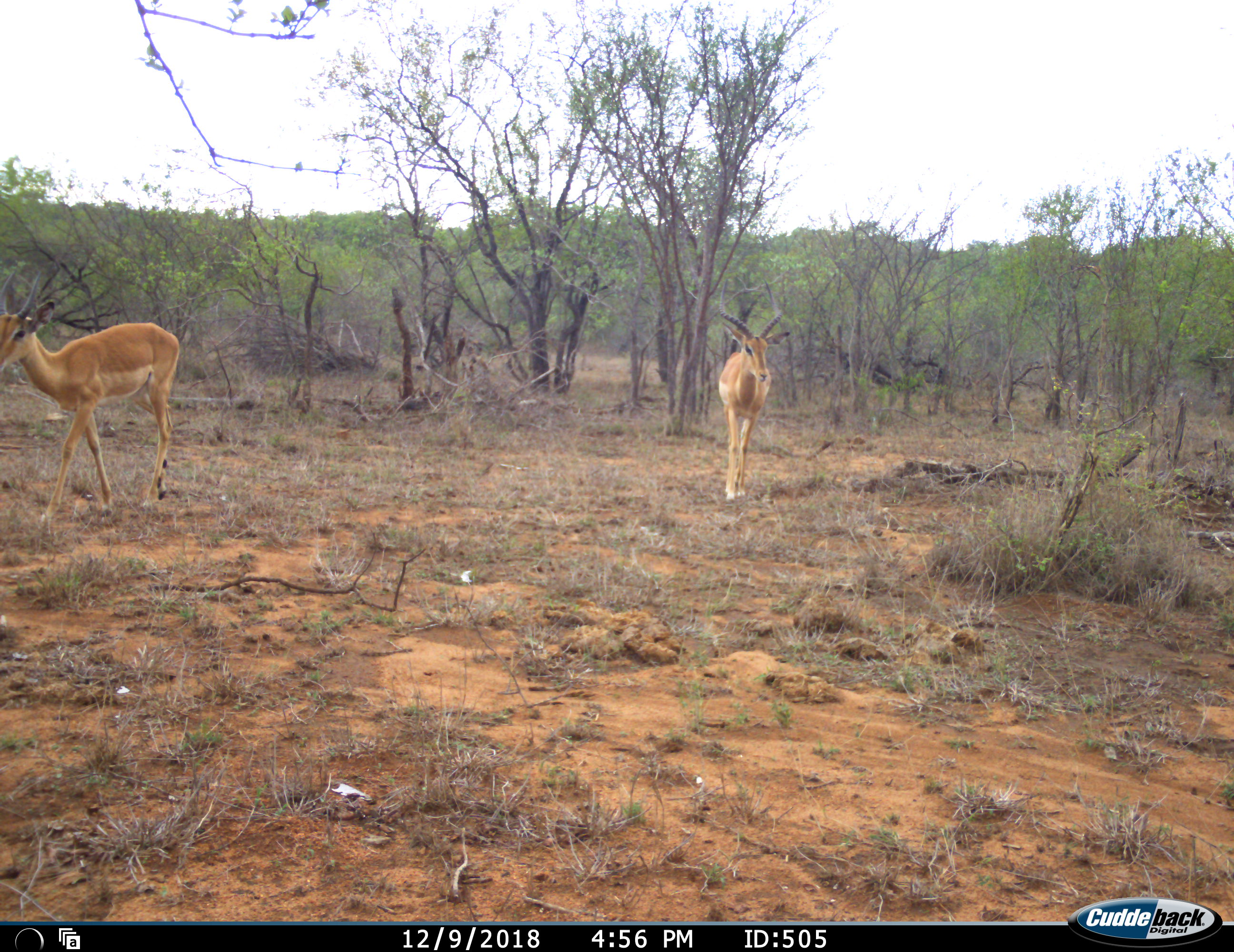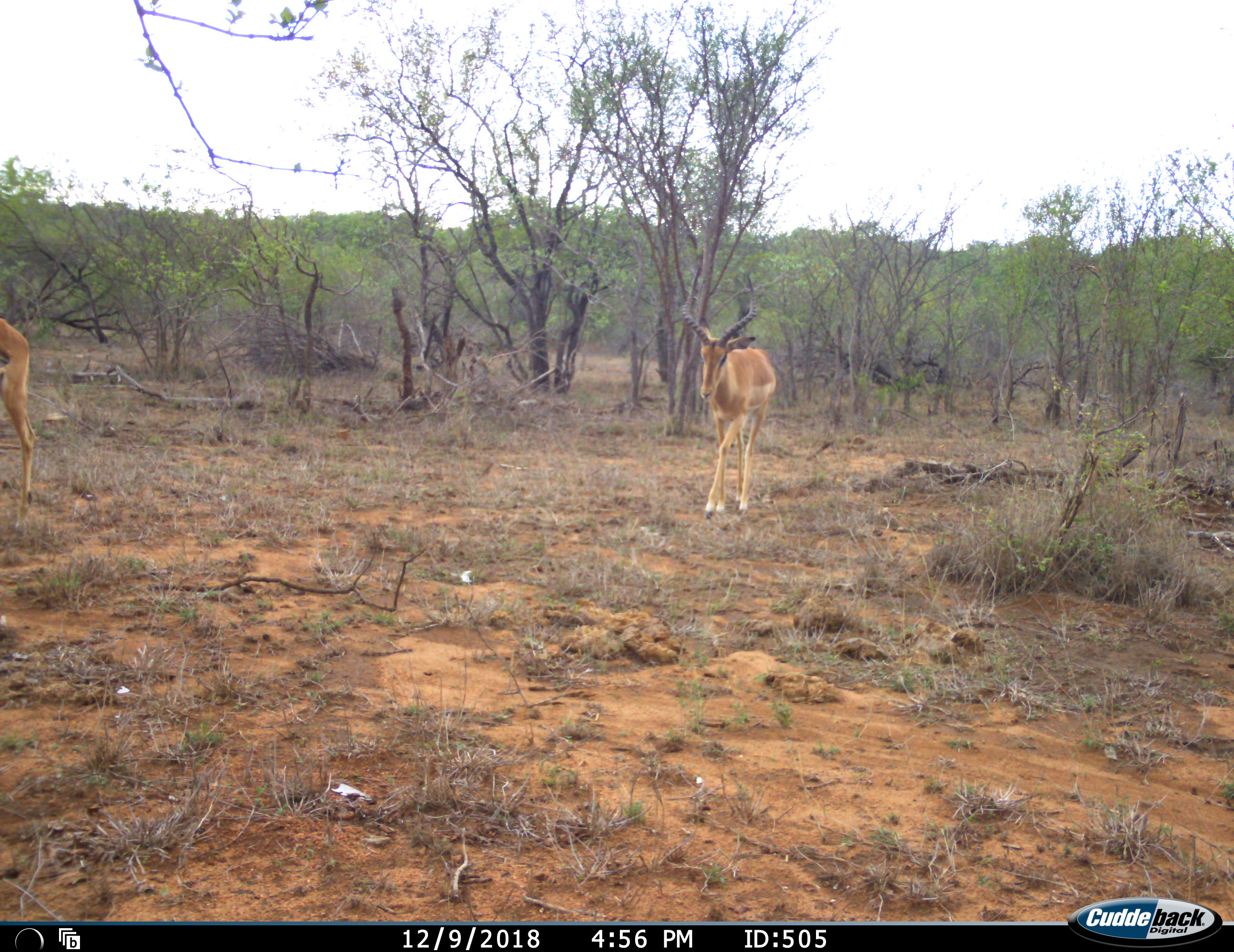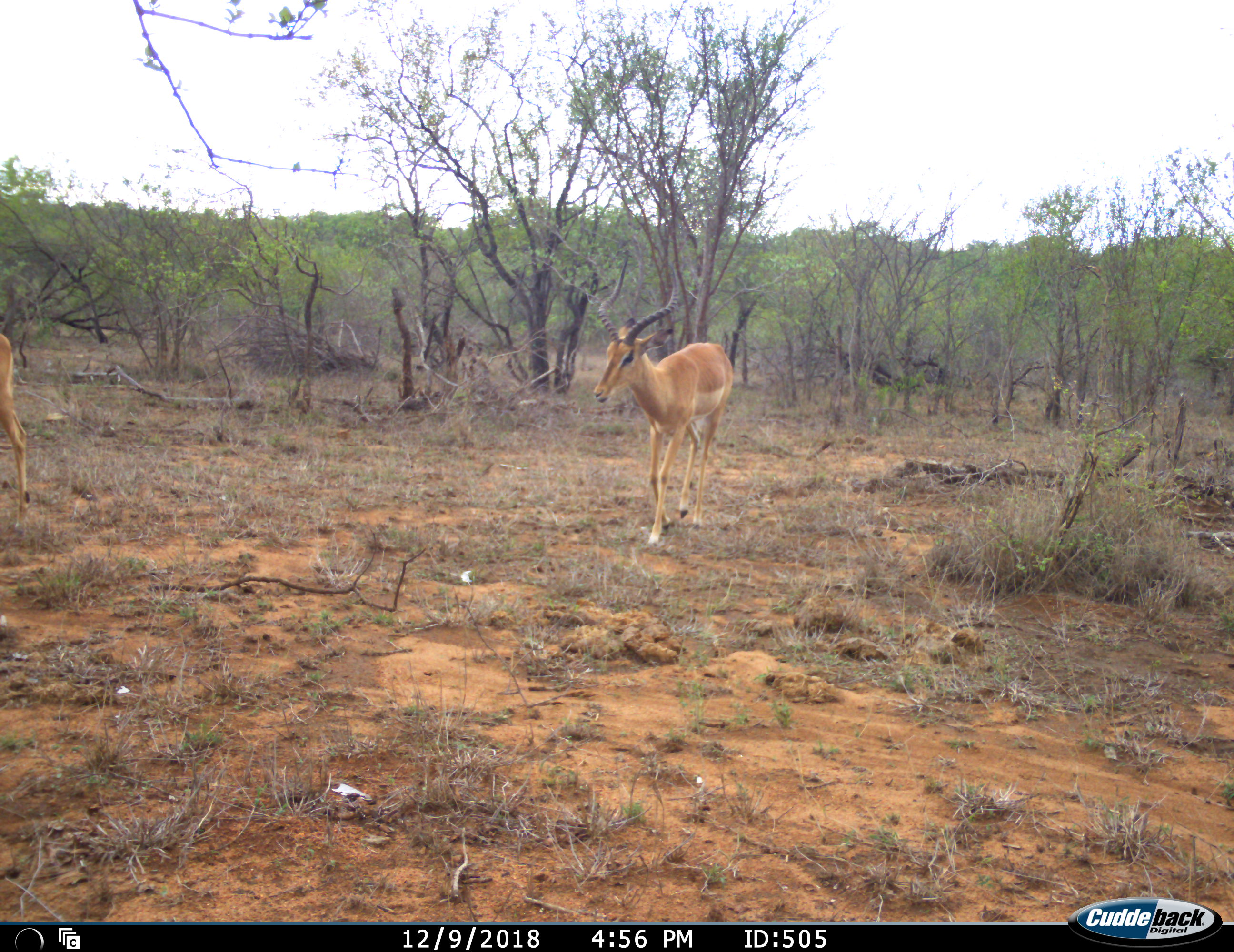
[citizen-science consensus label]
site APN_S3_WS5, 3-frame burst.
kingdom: Animalia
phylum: Chordata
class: Mammalia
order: Artiodactyla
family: Bovidae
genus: Aepyceros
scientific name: Aepyceros melampus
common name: impala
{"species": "impala (Aepyceros melampus)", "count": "2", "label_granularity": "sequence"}